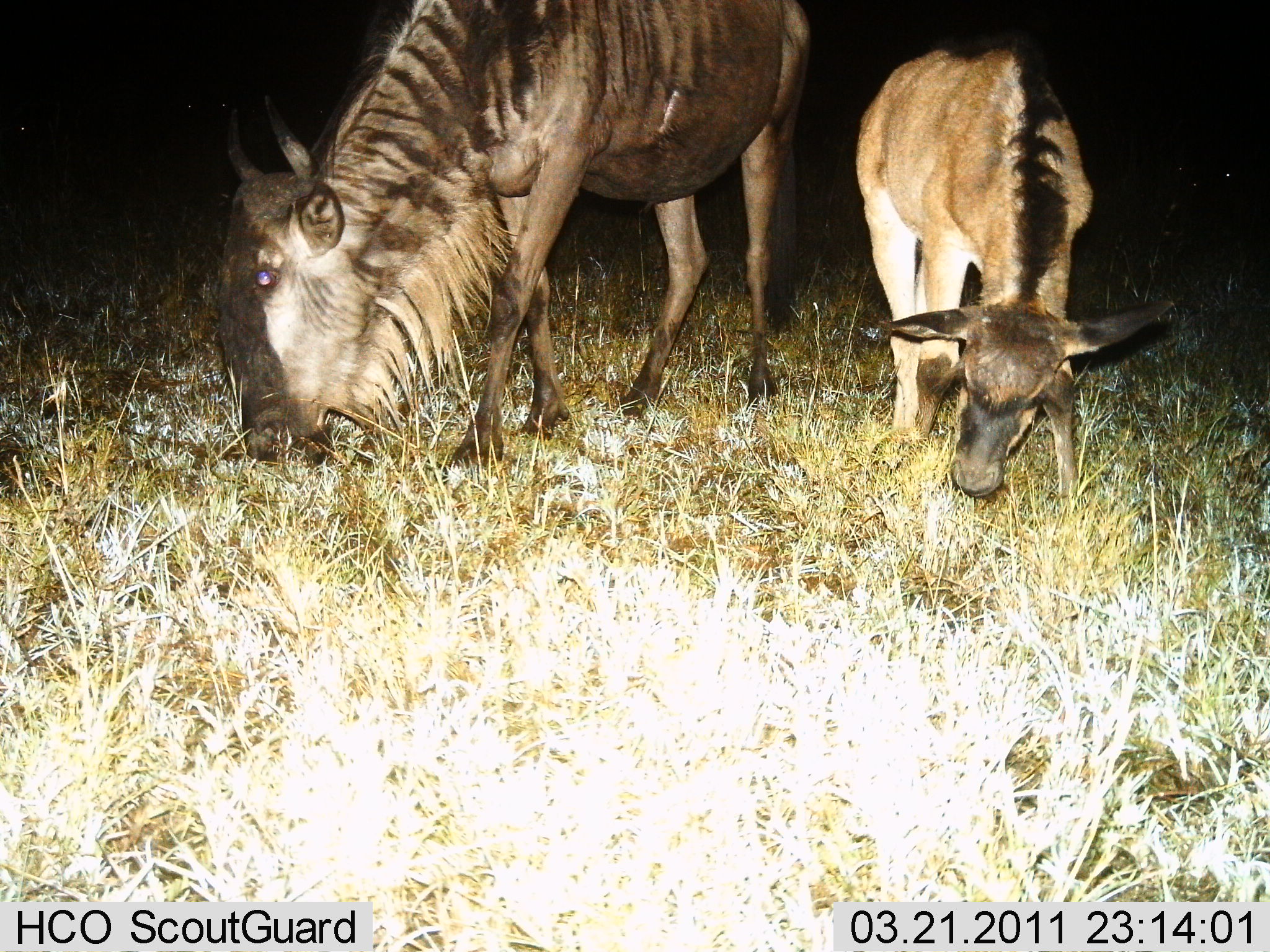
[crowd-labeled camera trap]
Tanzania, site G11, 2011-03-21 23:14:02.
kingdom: Animalia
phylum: Chordata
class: Mammalia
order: Artiodactyla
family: Bovidae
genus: Connochaetes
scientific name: Connochaetes taurinus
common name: blue wildebeest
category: wildebeest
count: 2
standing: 33%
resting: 0%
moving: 0%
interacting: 0%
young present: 100%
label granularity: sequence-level